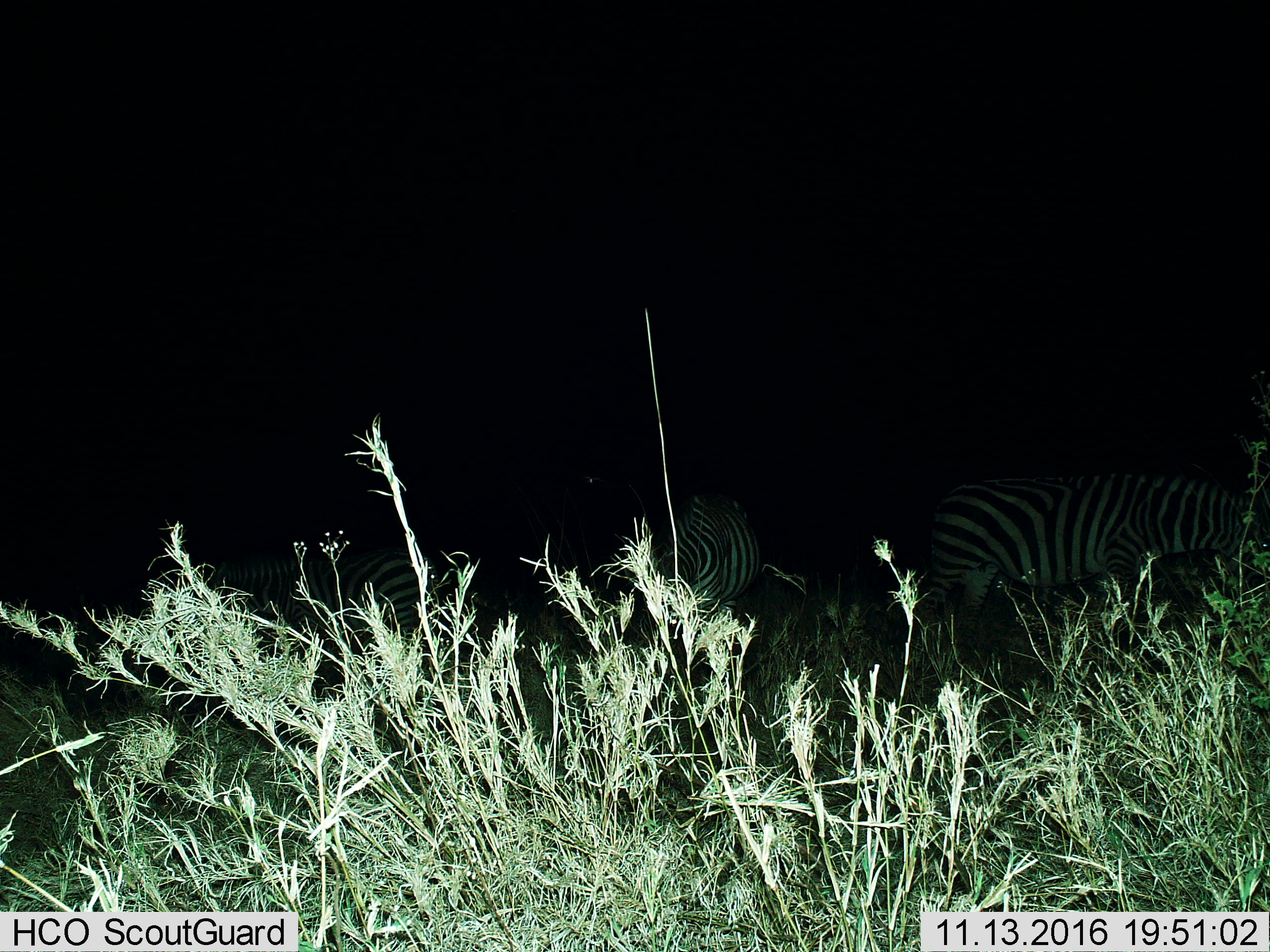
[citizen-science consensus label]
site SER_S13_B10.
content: unidentified animal